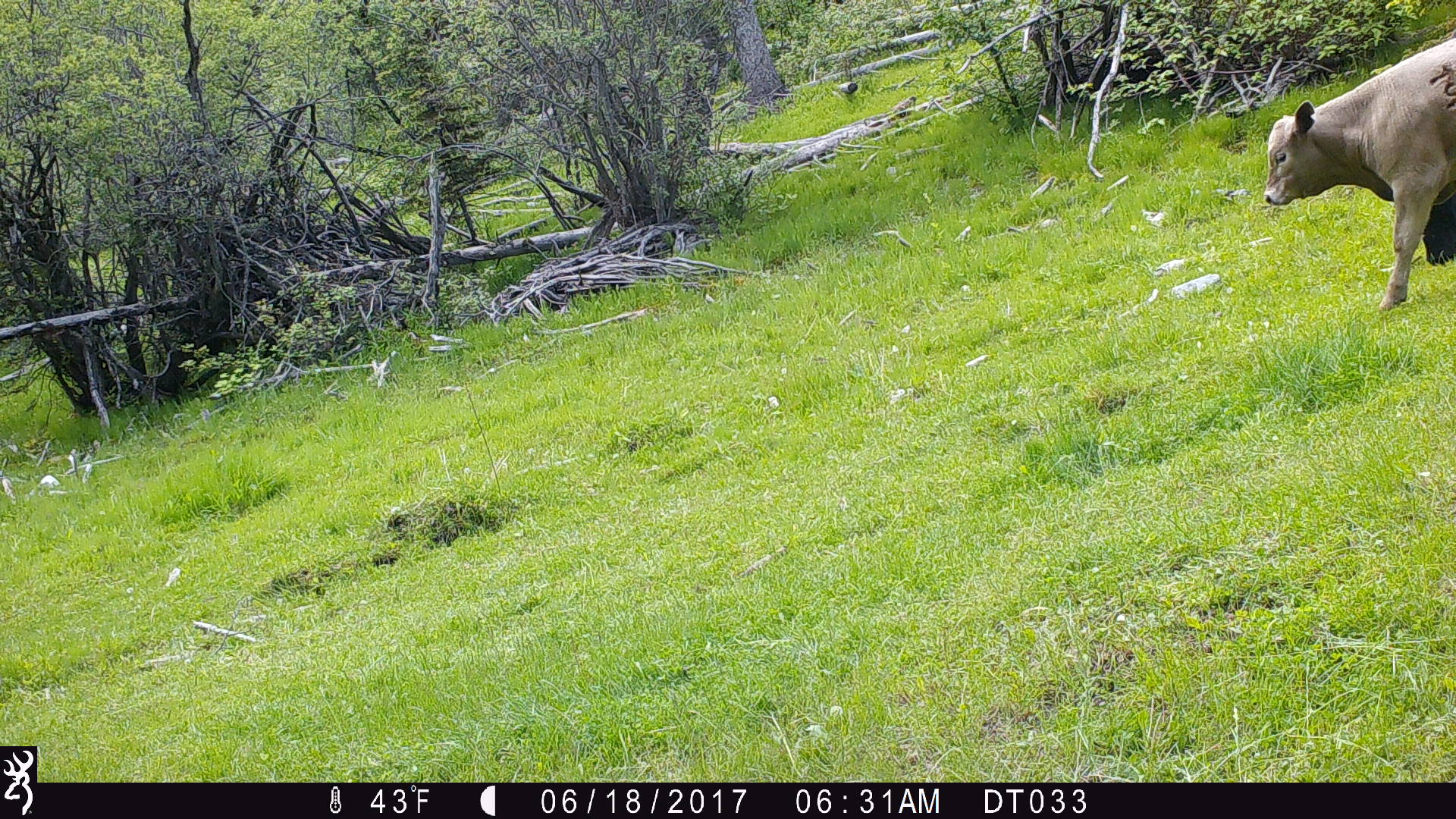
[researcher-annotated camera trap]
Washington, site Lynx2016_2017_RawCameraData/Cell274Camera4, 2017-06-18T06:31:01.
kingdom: Animalia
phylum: Chordata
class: Mammalia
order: Artiodactyla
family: Bovidae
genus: Bos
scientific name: Bos taurus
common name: domestic cattle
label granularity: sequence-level